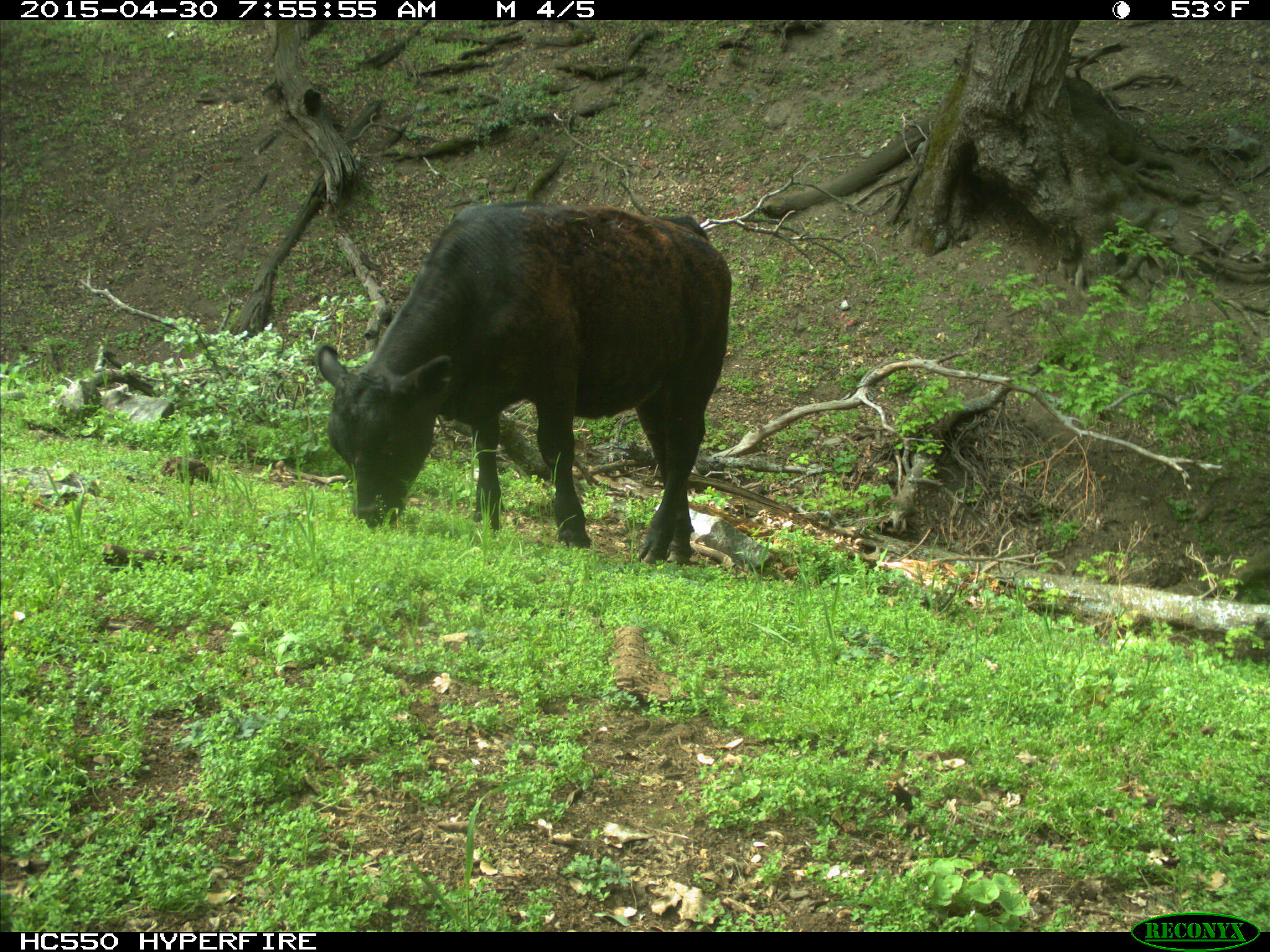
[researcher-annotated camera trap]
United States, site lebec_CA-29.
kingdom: Animalia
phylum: Chordata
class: Mammalia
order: Artiodactyla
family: Bovidae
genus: Bos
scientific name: Bos taurus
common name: domestic cow